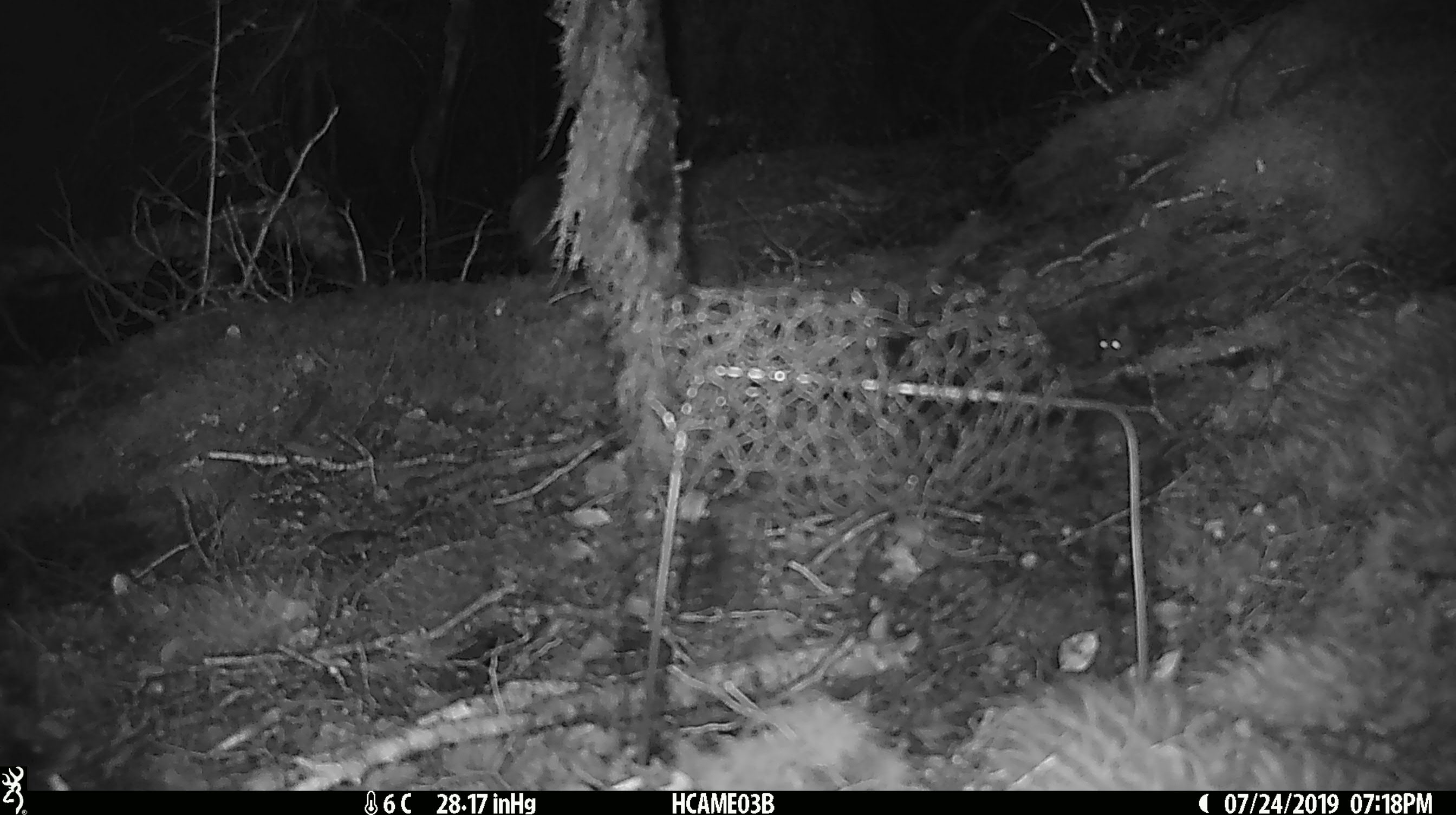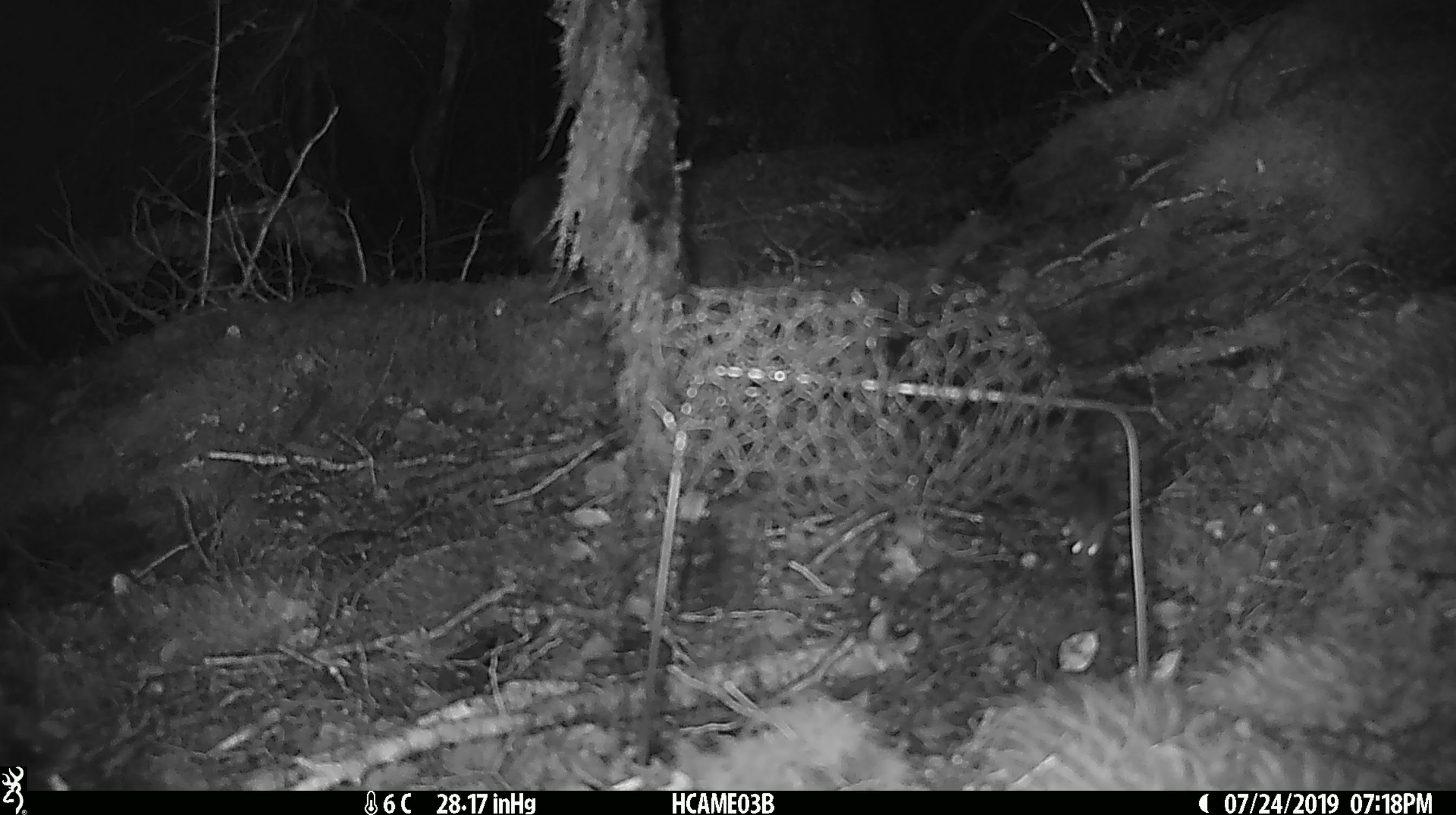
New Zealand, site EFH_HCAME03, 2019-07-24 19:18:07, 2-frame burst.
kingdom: Animalia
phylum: Chordata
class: Mammalia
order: Rodentia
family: Muridae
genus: Mus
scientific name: Mus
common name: mouse